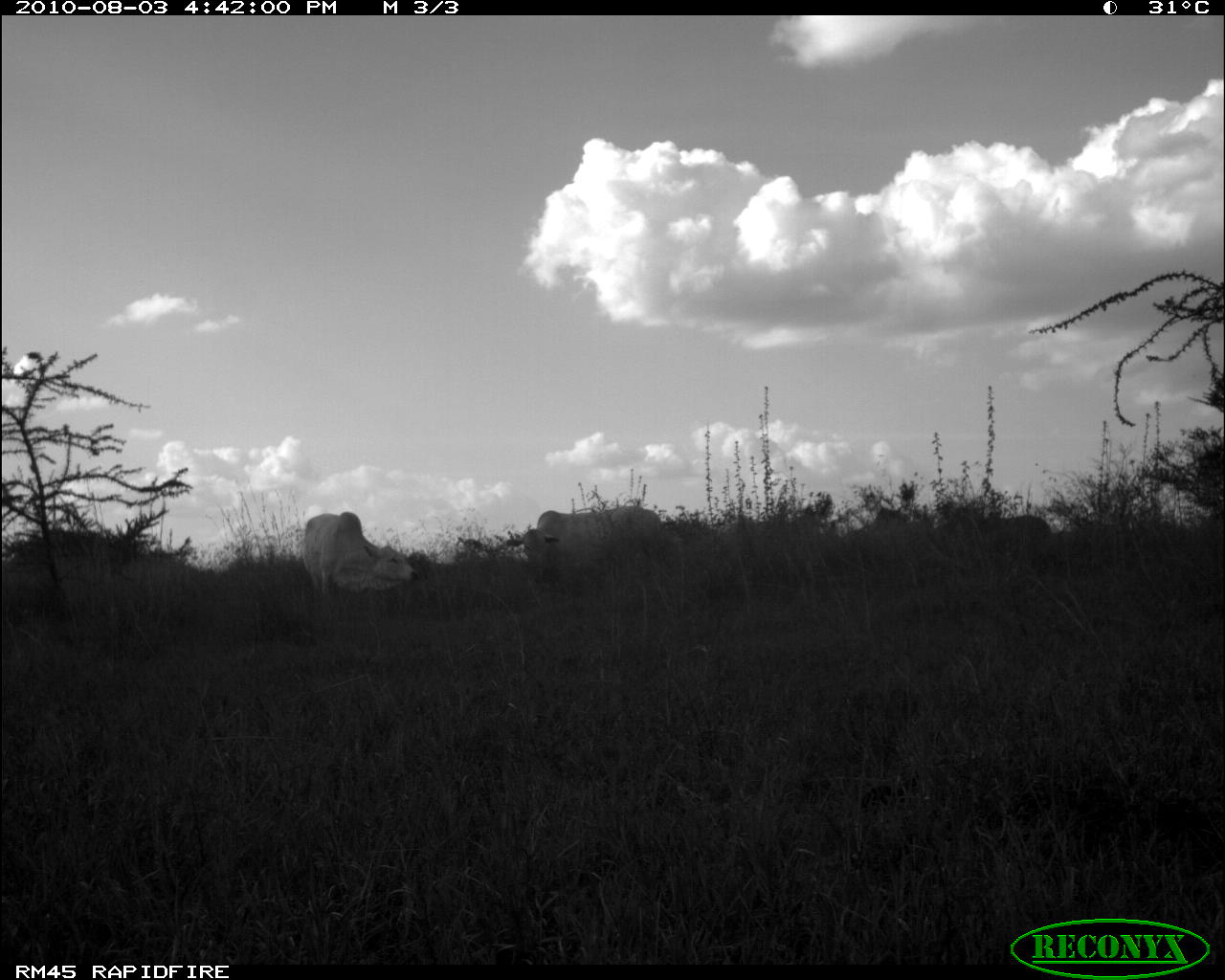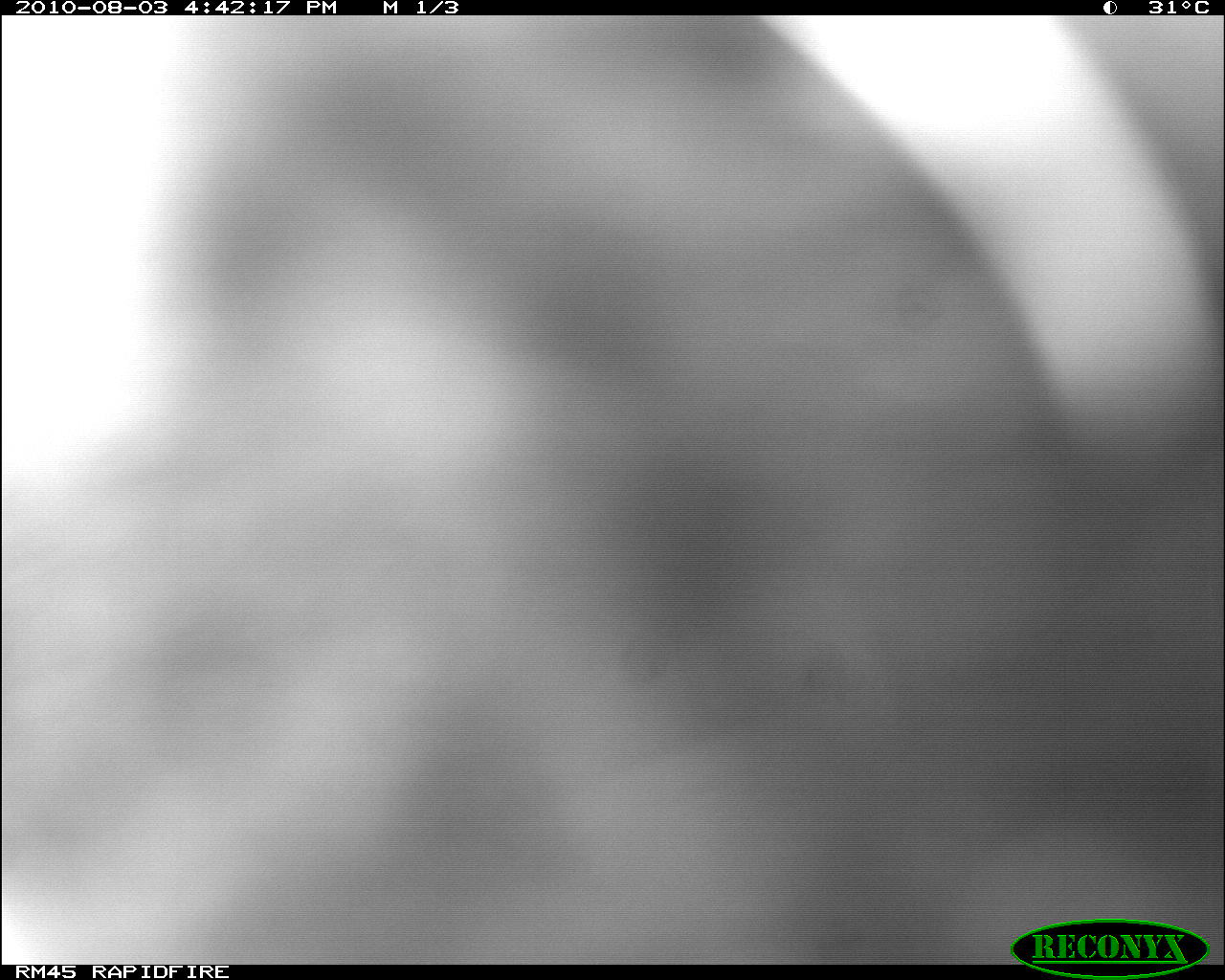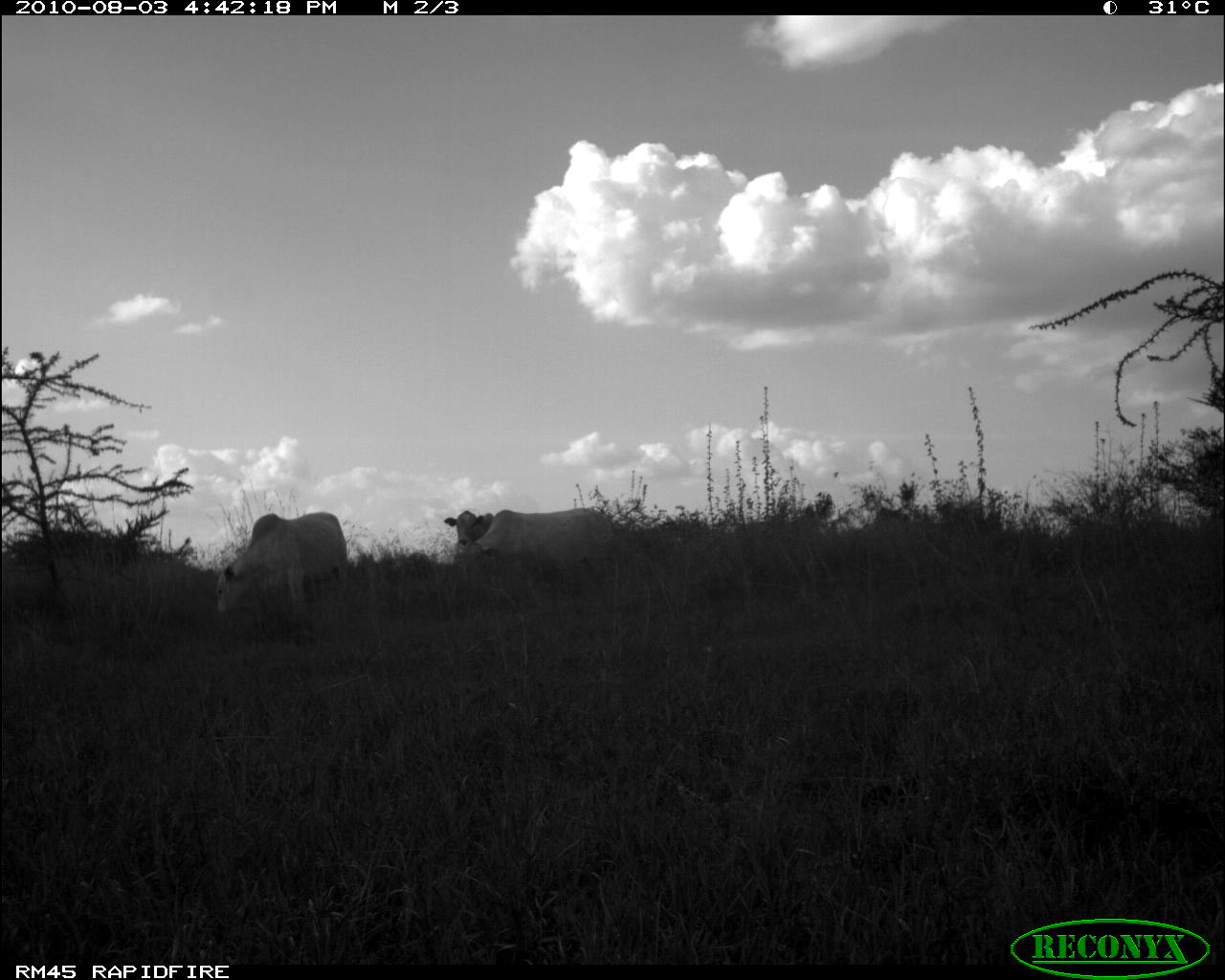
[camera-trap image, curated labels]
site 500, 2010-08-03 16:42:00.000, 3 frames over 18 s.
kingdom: Animalia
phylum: Chordata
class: Mammalia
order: Artiodactyla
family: Bovidae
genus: Tragelaphus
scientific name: Tragelaphus oryx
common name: eland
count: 3